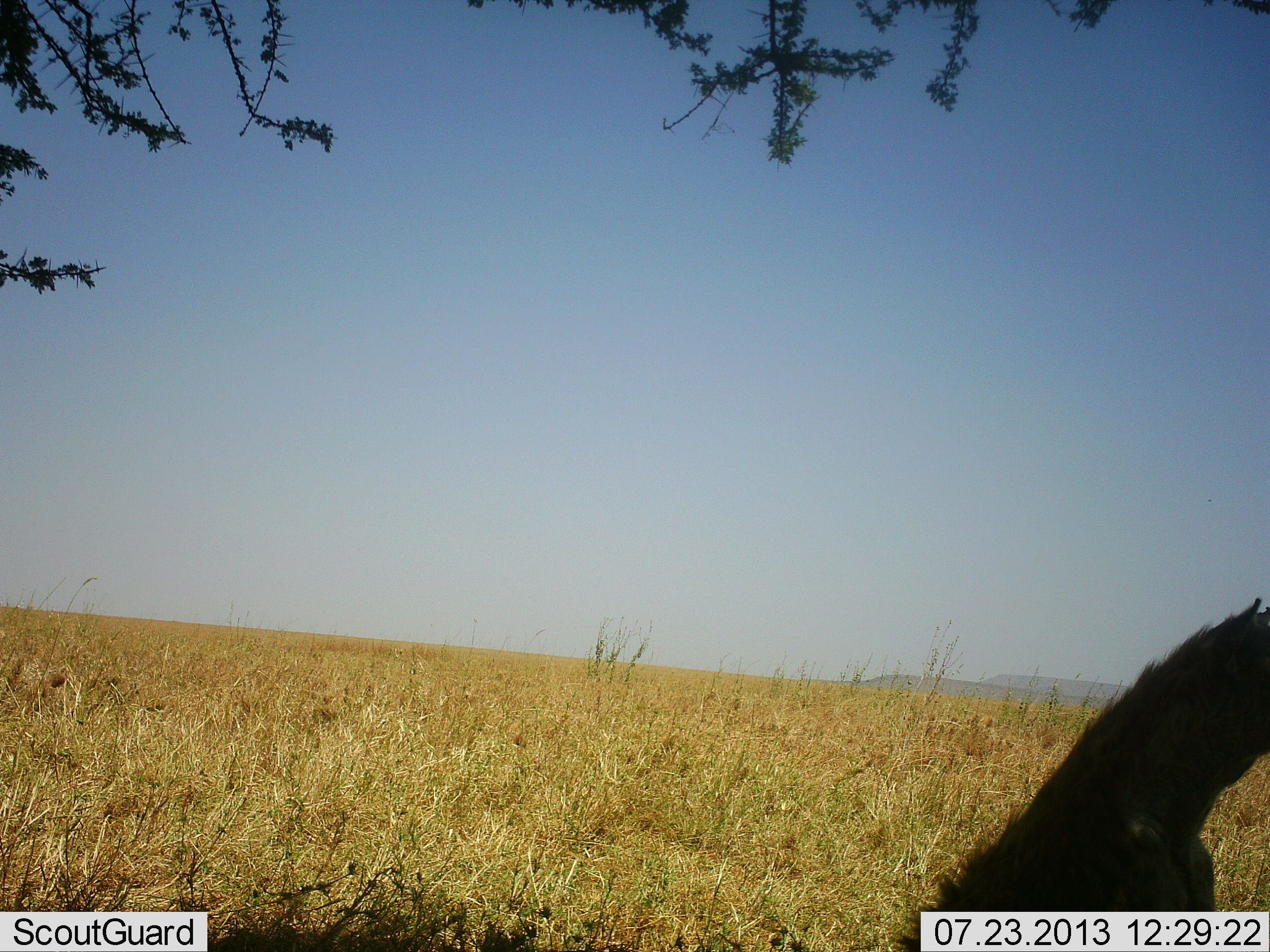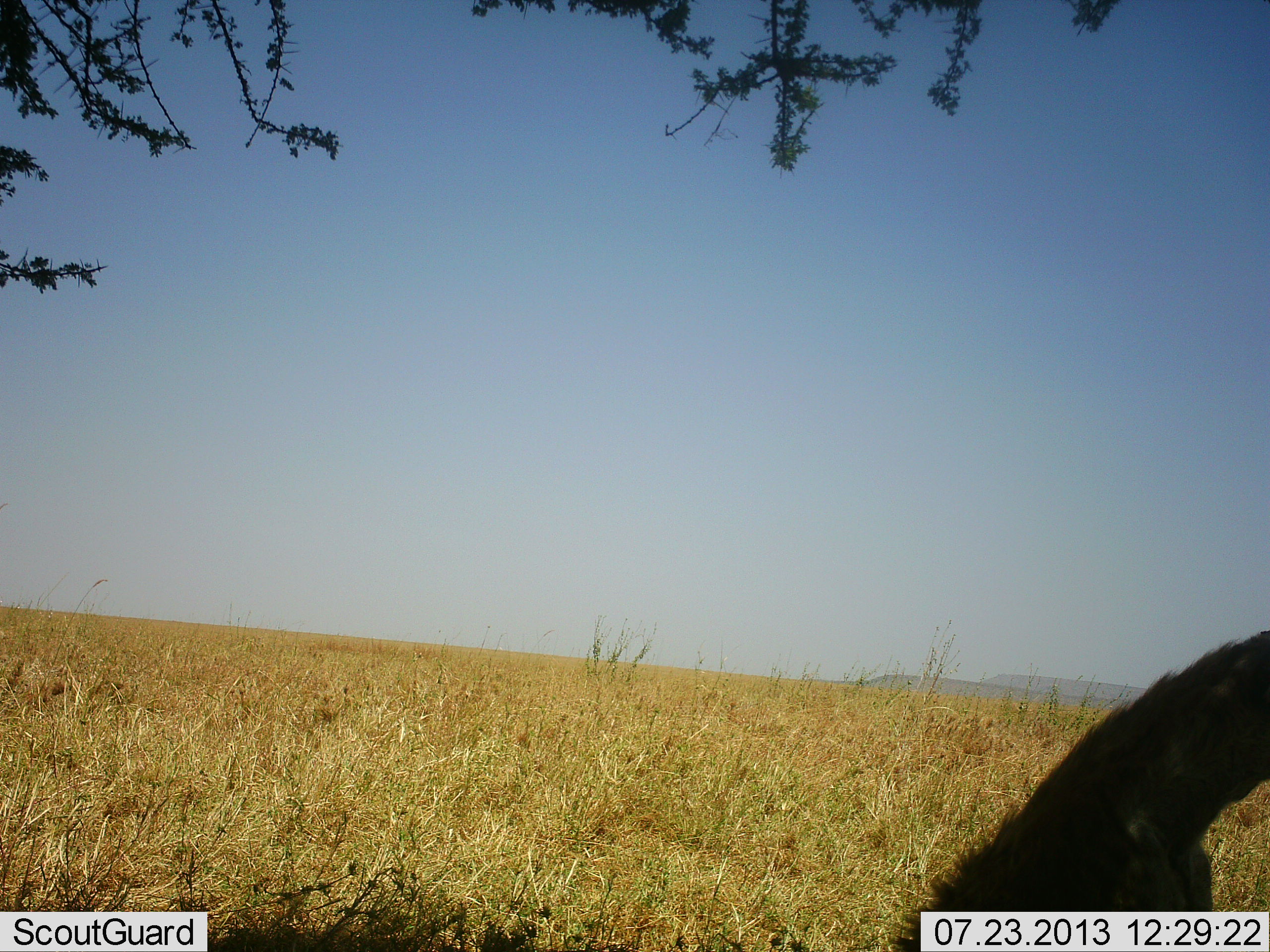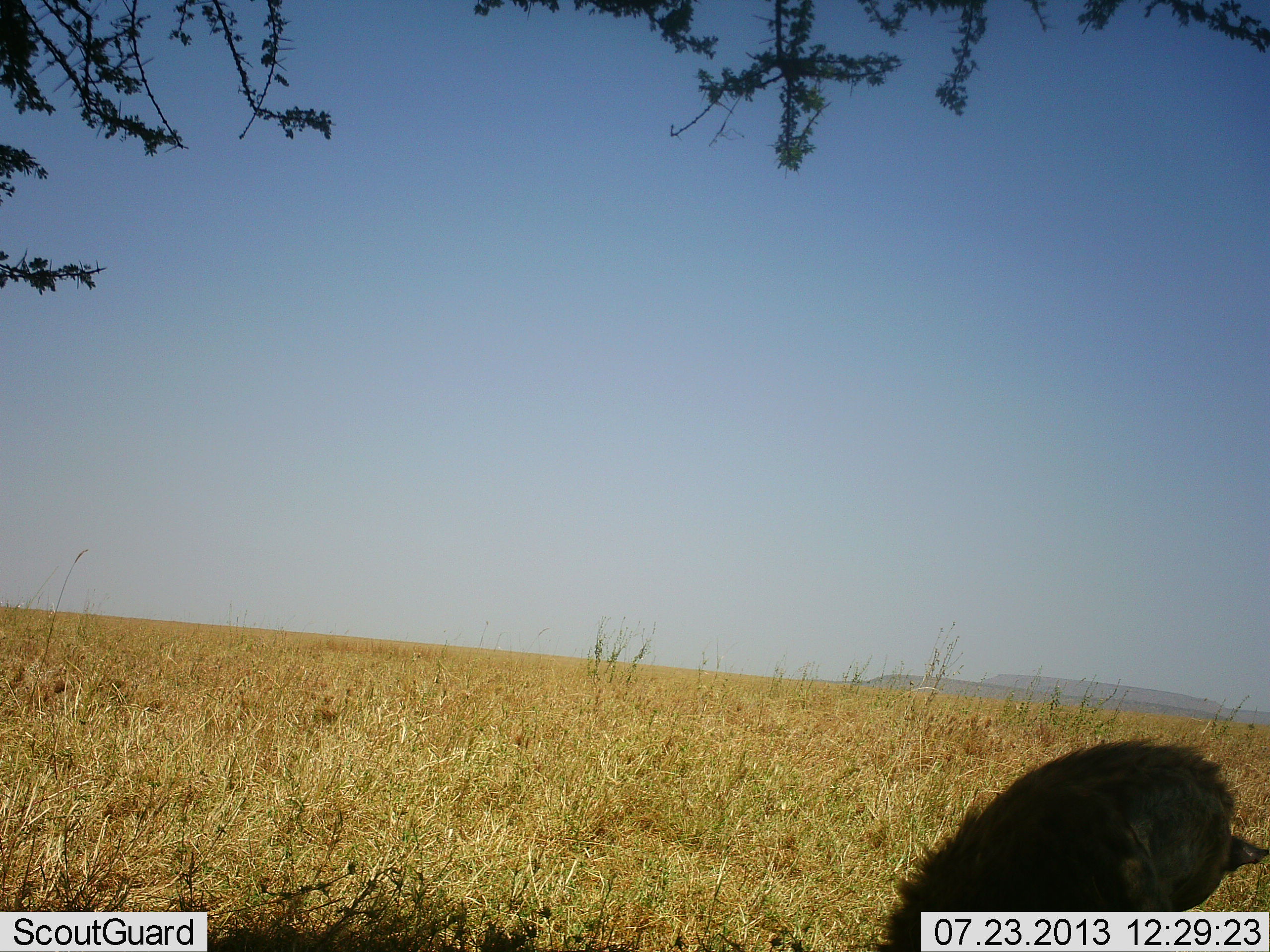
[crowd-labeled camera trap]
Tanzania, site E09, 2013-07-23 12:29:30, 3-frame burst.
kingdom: Animalia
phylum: Chordata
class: Mammalia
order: Carnivora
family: Hyaenidae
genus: Crocuta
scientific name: Crocuta crocuta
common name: spotted hyena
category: hyenaspotted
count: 1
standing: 6%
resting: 88%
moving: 6%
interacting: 6%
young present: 0%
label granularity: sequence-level